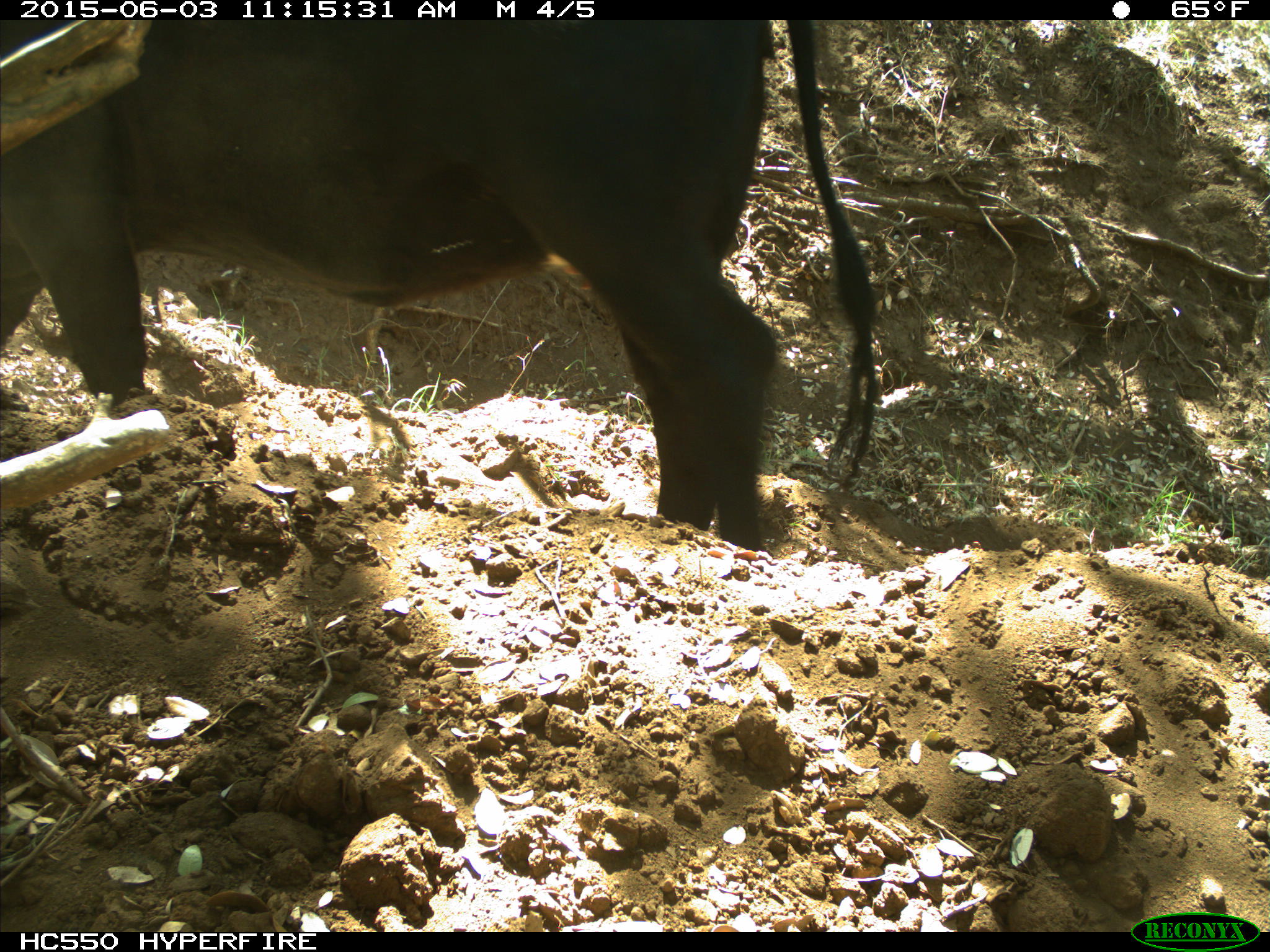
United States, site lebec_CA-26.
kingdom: Animalia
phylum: Chordata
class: Mammalia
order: Artiodactyla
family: Bovidae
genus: Bos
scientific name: Bos taurus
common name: domestic cow